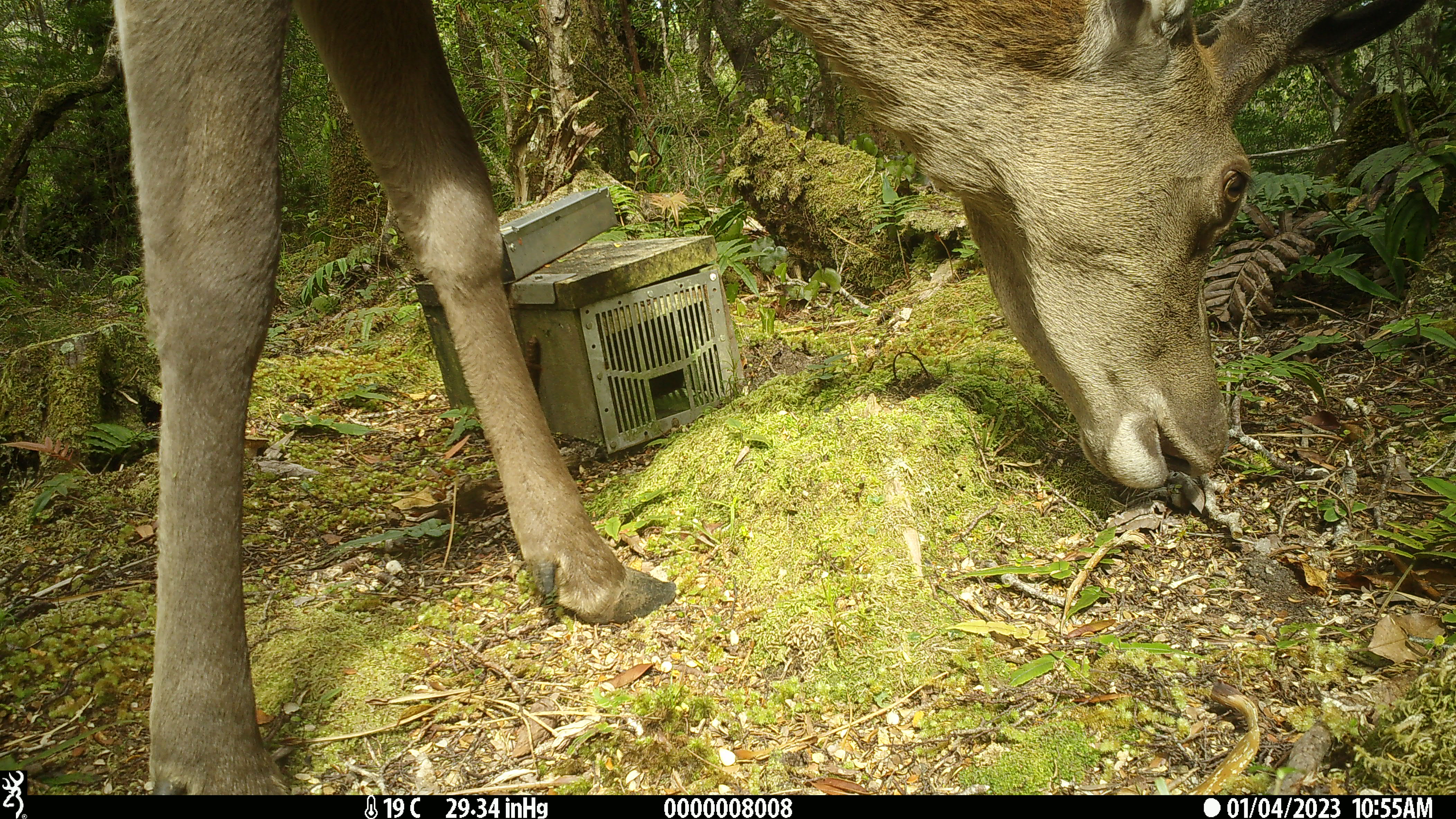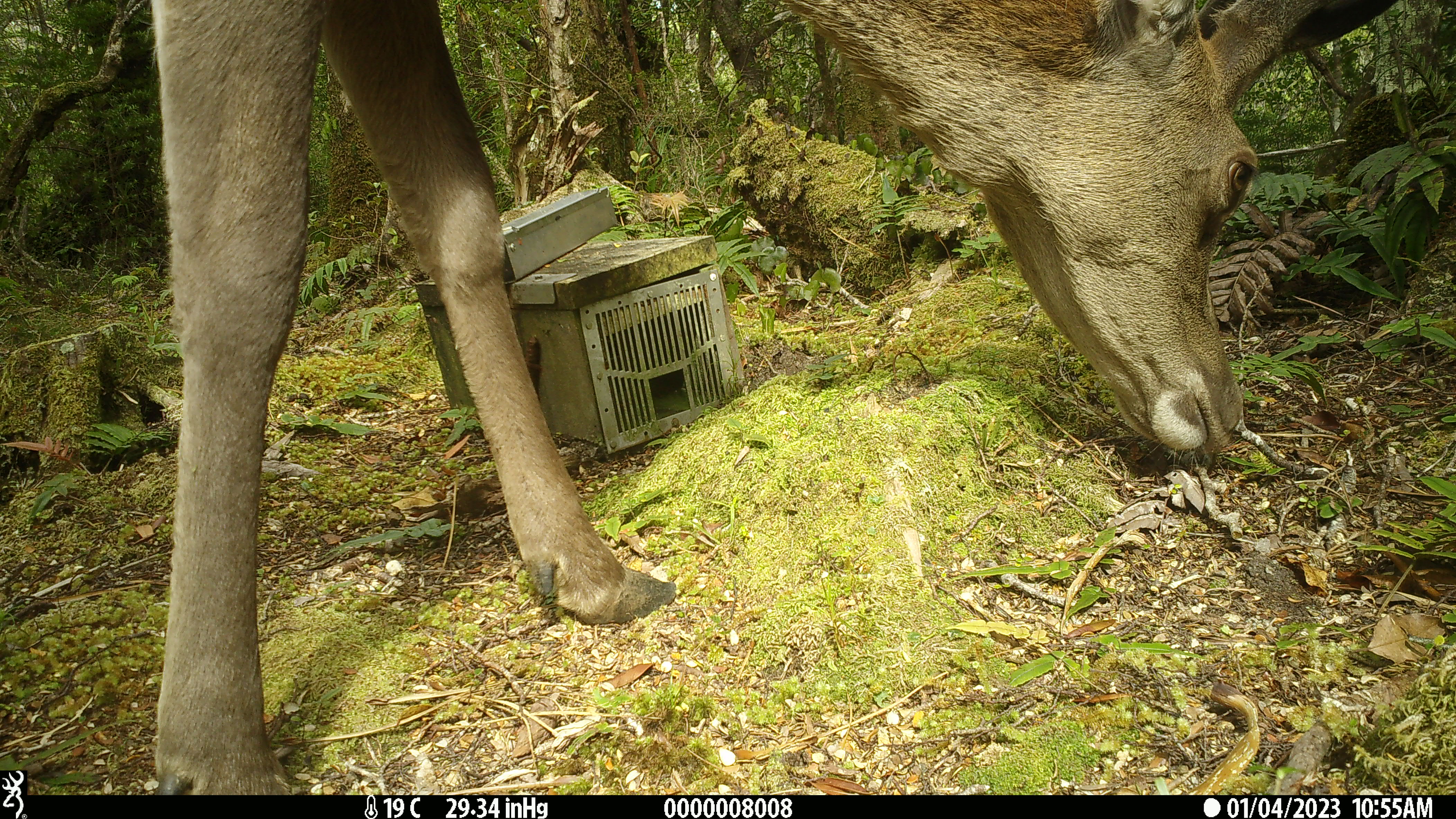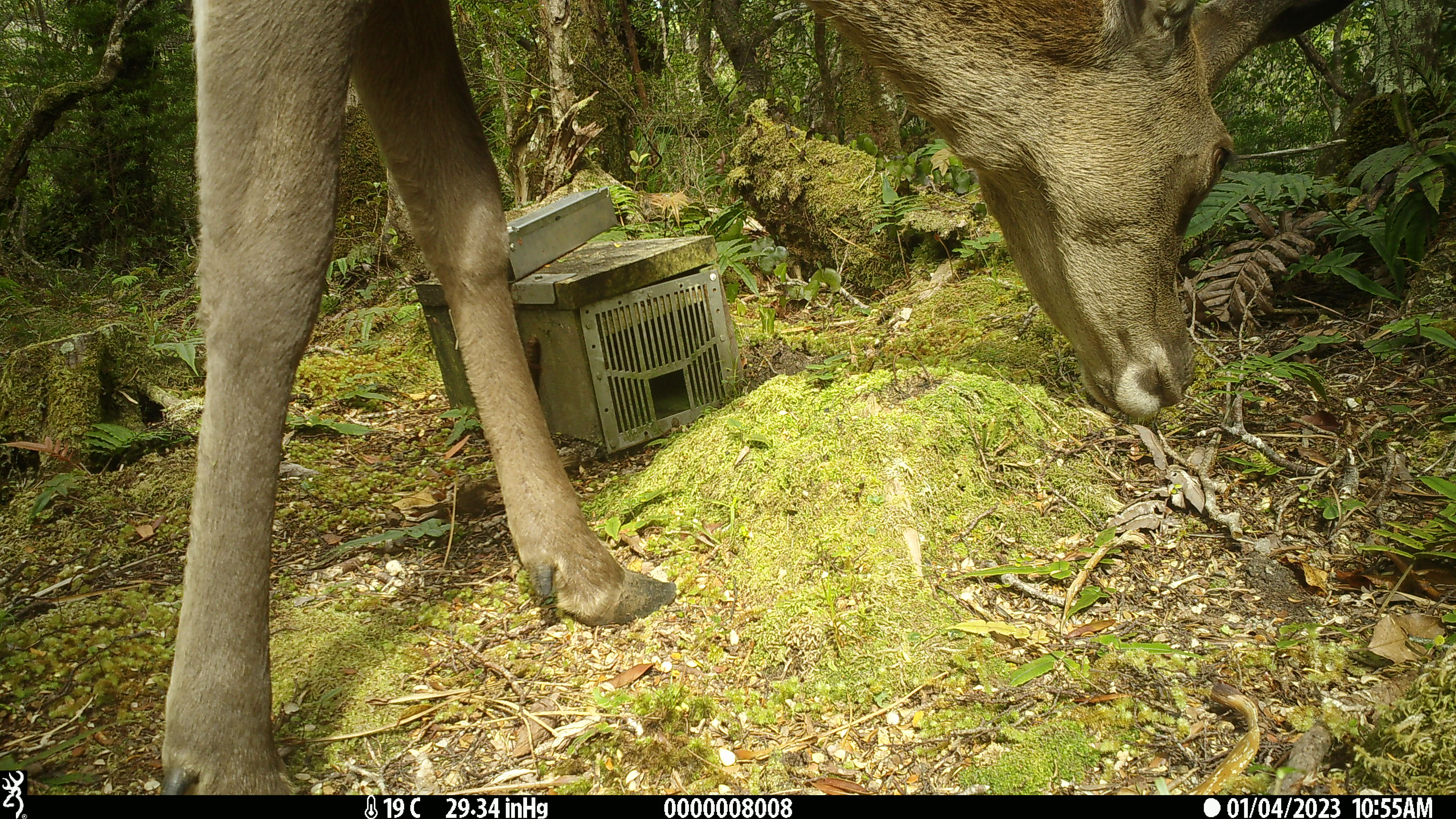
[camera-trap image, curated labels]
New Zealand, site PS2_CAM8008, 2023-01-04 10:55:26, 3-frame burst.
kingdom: Animalia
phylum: Chordata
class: Mammalia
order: Artiodactyla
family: Cervidae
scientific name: Cervidae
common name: deer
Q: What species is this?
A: Deer (Cervidae).